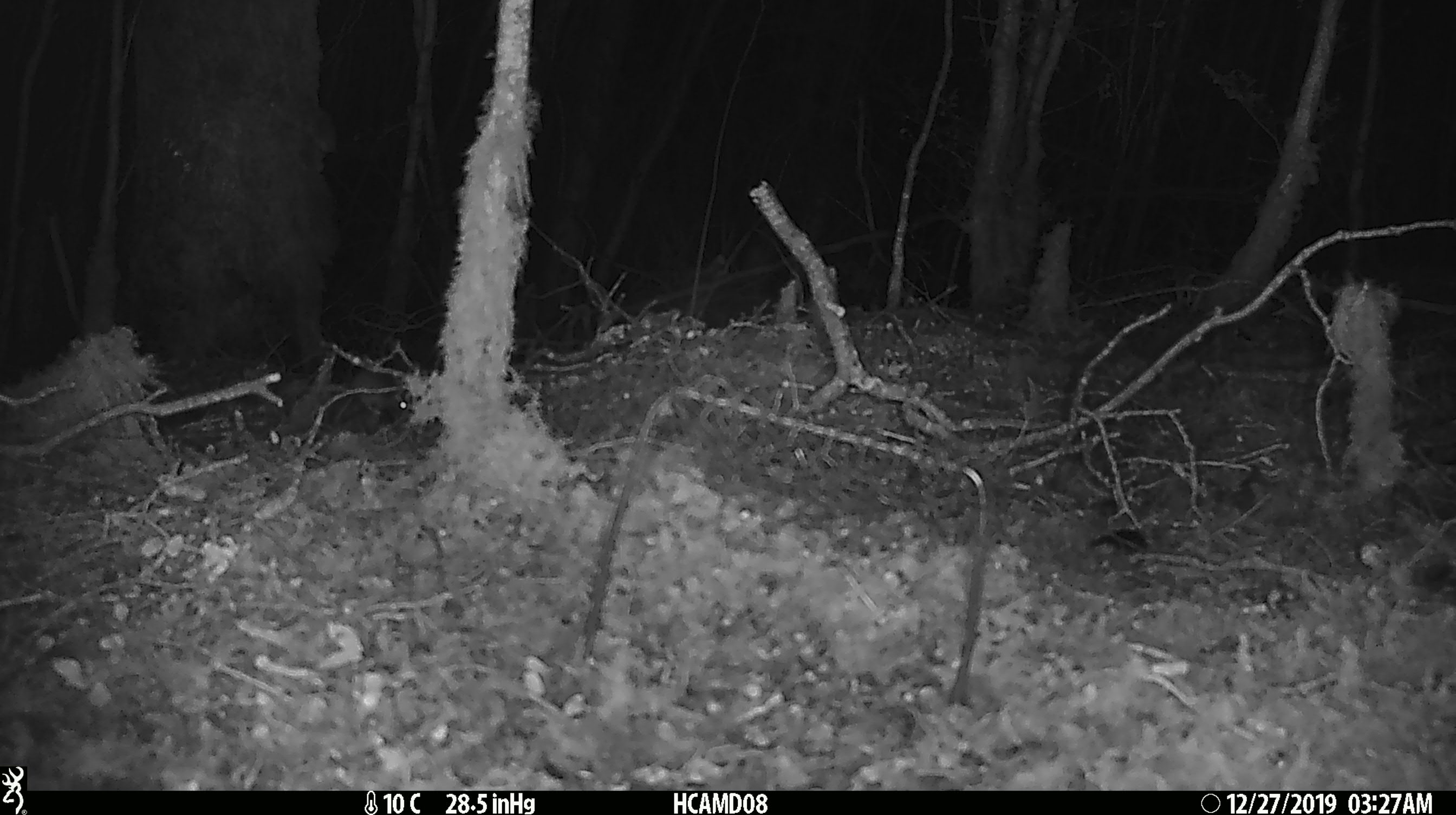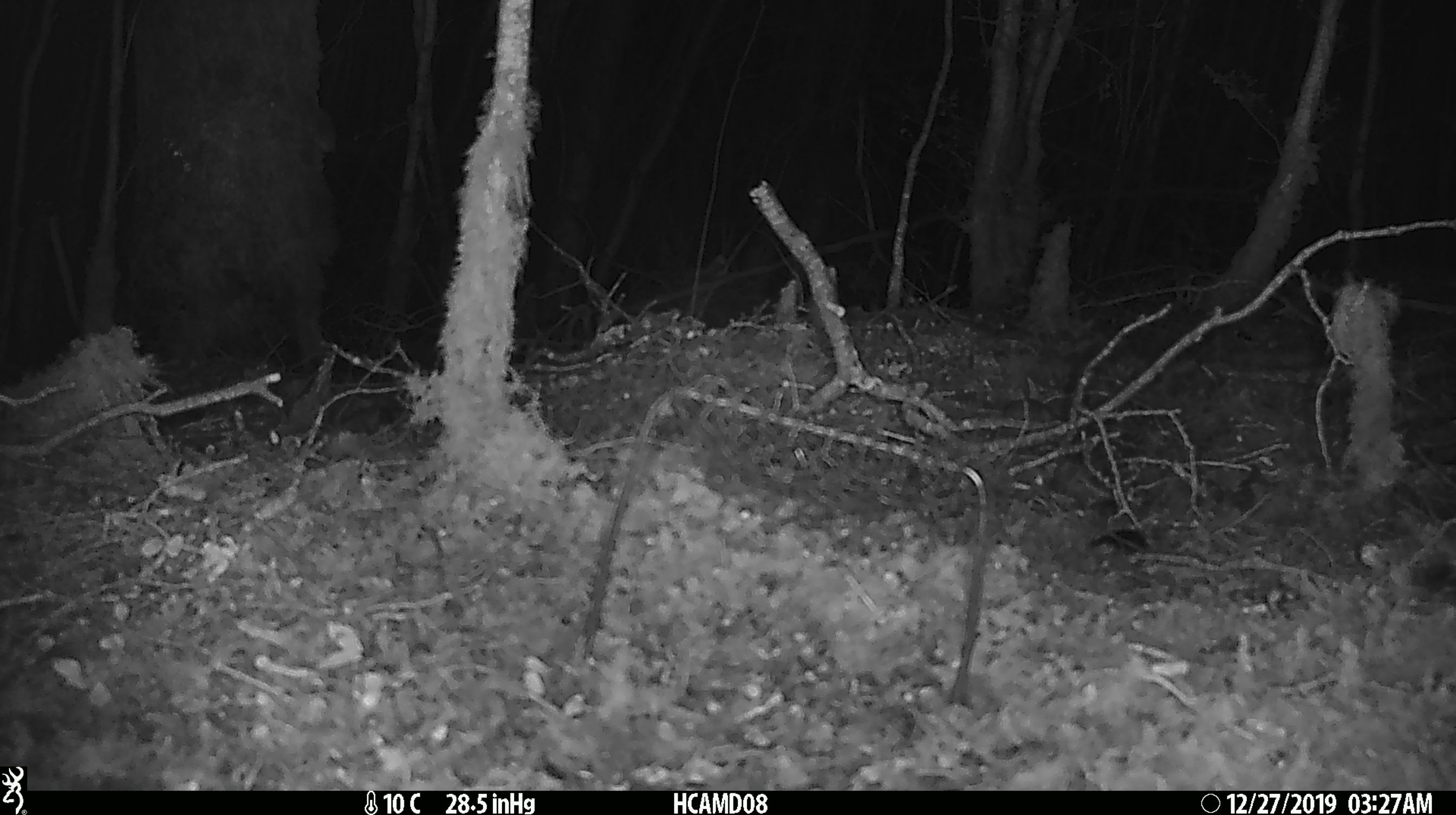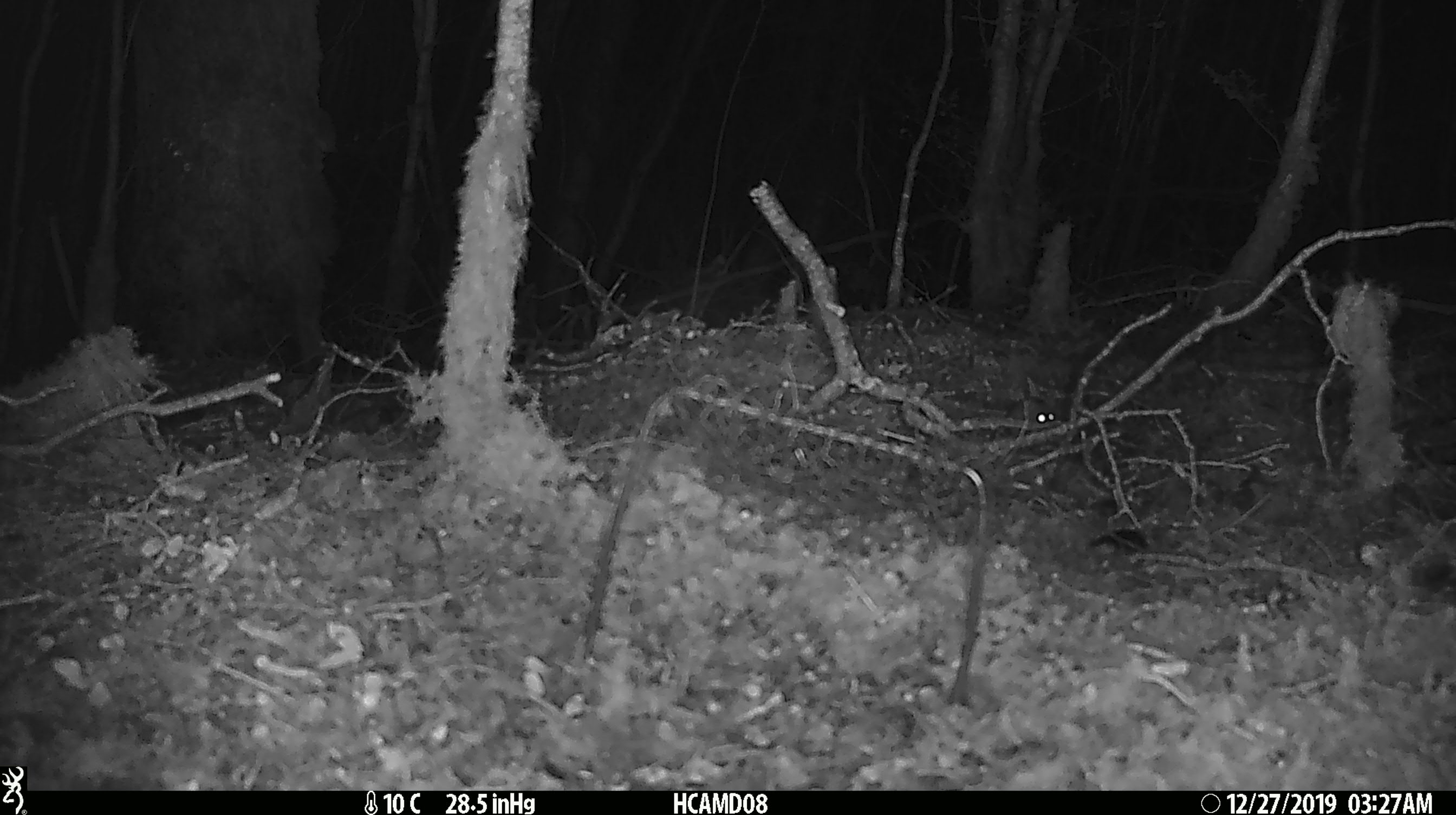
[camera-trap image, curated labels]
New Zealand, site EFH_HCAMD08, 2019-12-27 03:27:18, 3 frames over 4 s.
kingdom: Animalia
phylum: Chordata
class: Mammalia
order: Rodentia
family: Muridae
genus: Mus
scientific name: Mus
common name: mouse